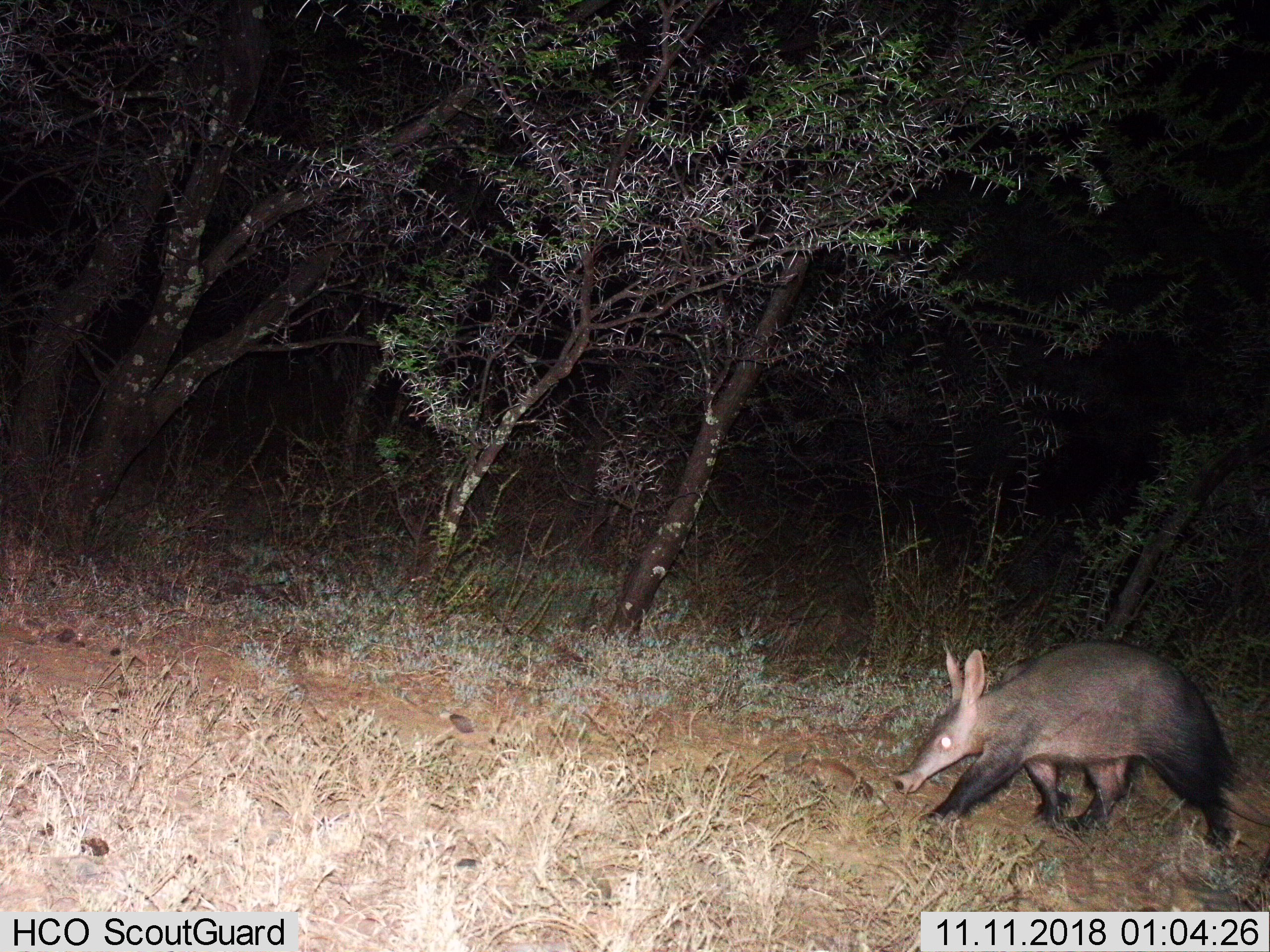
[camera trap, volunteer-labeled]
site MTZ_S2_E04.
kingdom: Animalia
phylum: Chordata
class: Mammalia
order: Tubulidentata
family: Orycteropodidae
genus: Orycteropus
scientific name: Orycteropus afer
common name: aardvark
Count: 1.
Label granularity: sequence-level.